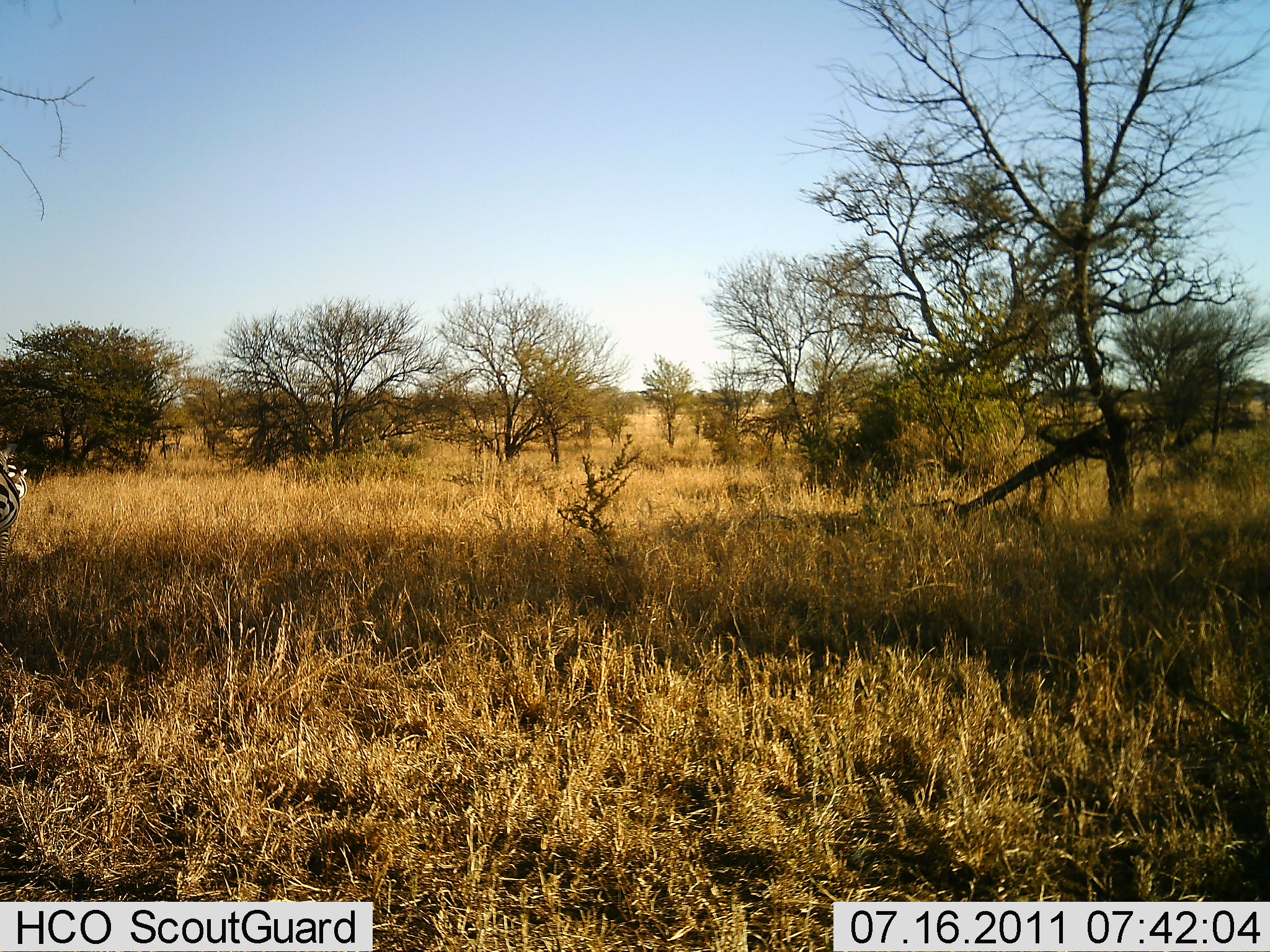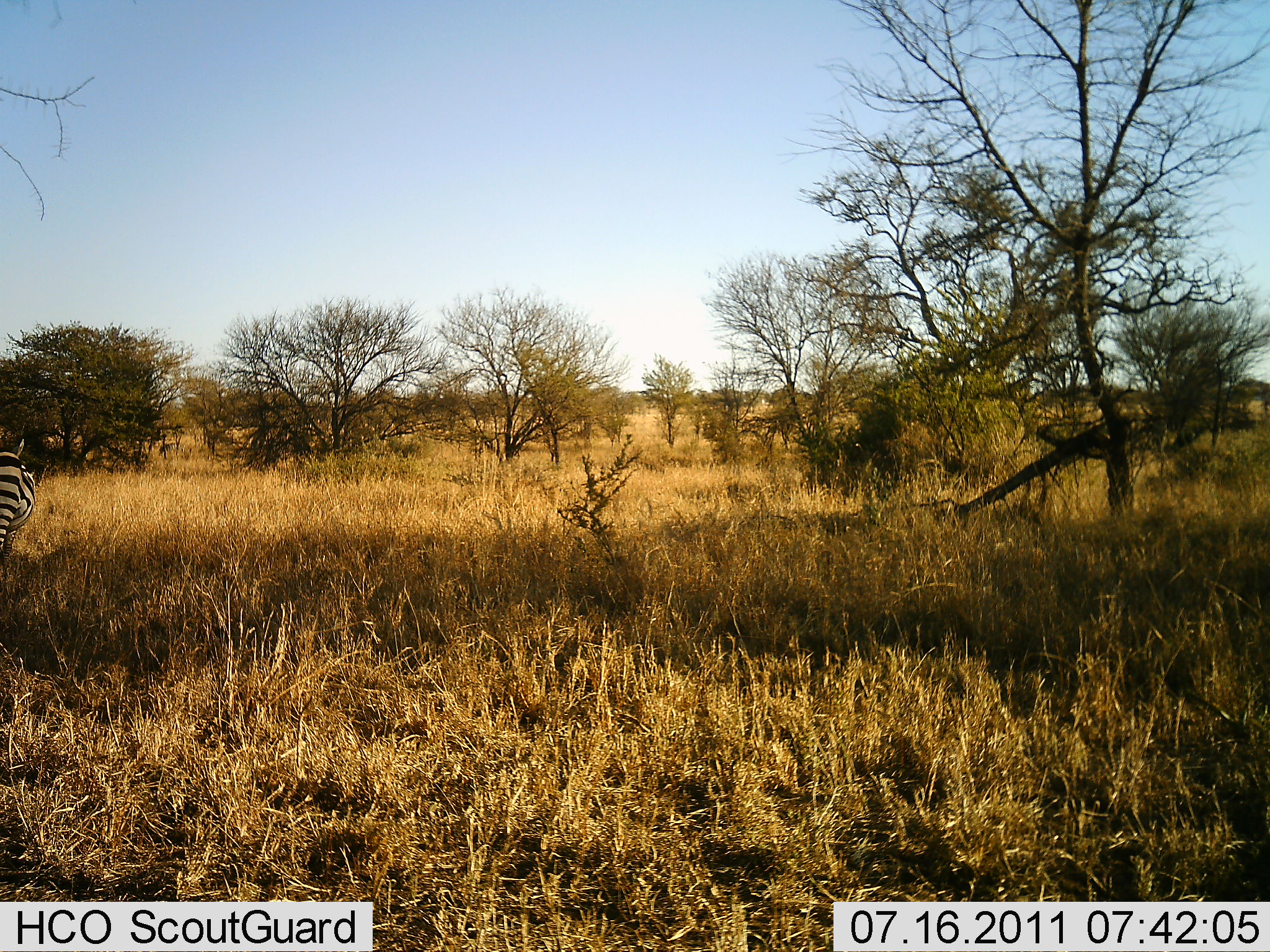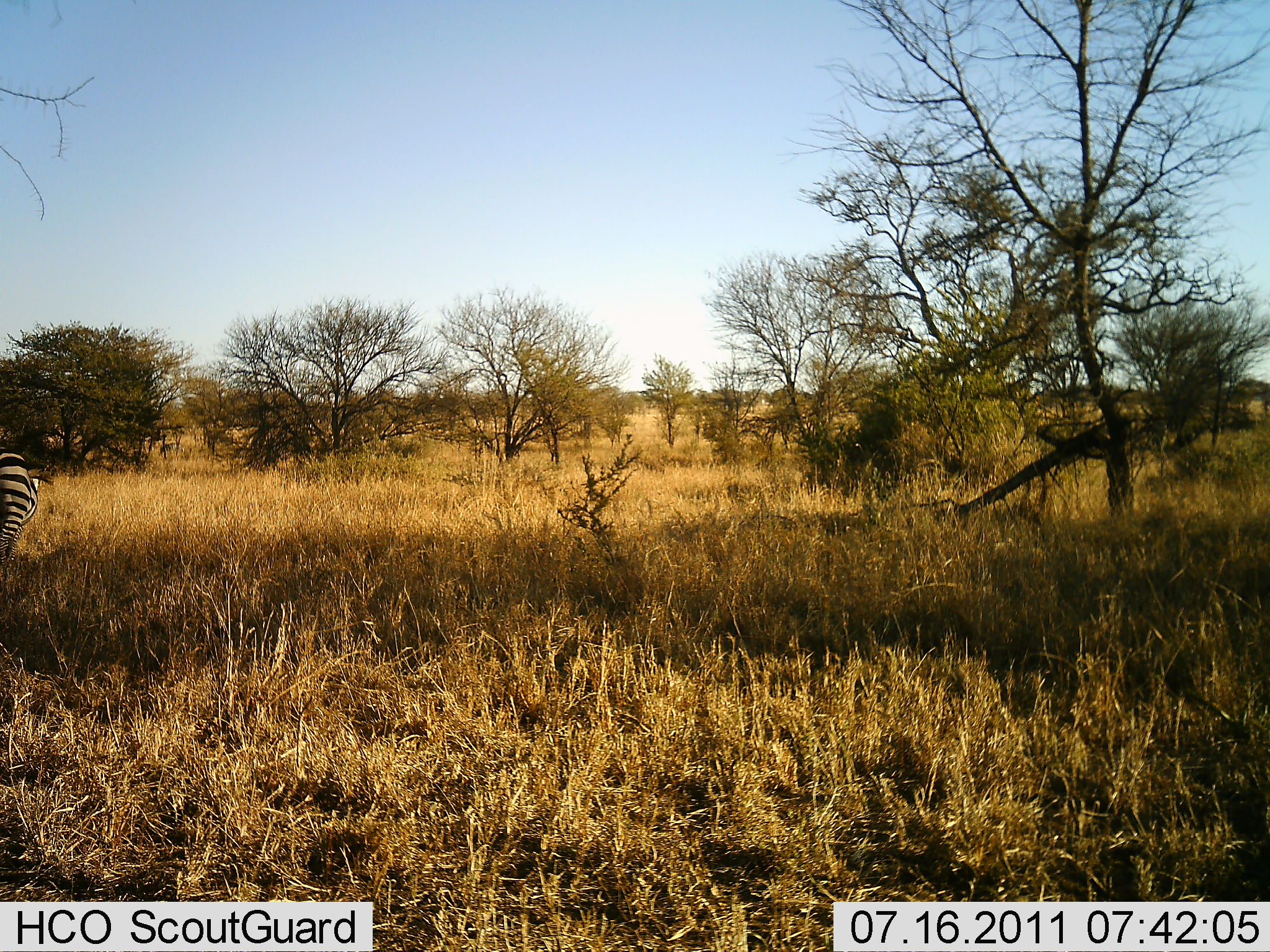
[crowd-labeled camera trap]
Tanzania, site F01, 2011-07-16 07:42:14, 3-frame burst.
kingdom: Animalia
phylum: Chordata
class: Mammalia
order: Perissodactyla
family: Equidae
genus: Equus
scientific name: Equus quagga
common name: plains zebra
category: zebra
Zebra (plains zebra) (Equus quagga), count 1. Behavior (volunteer vote fractions): standing 92%, resting 0%, moving 8%, interacting 0%. Young present (vote fraction): 0%. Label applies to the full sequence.